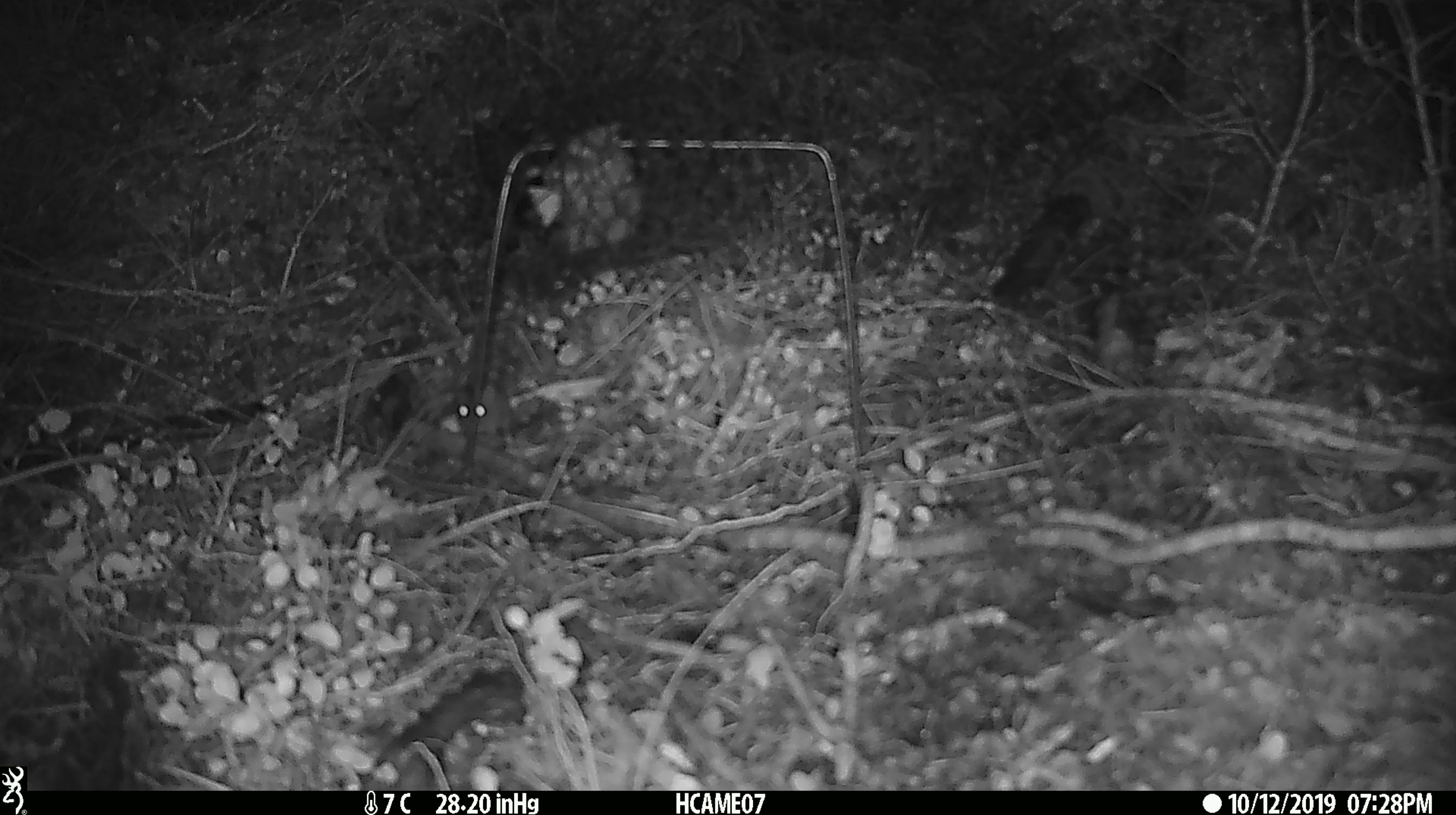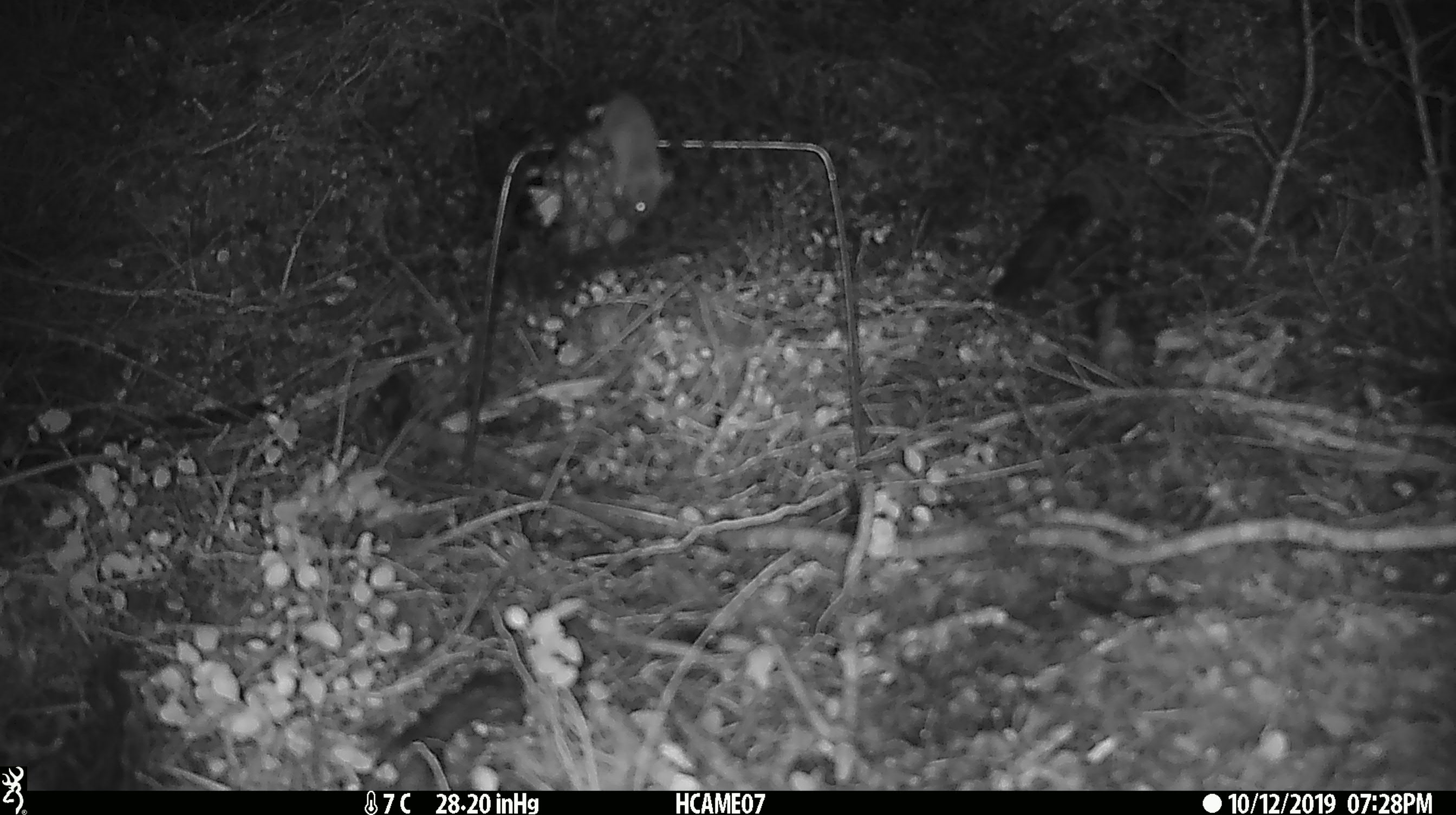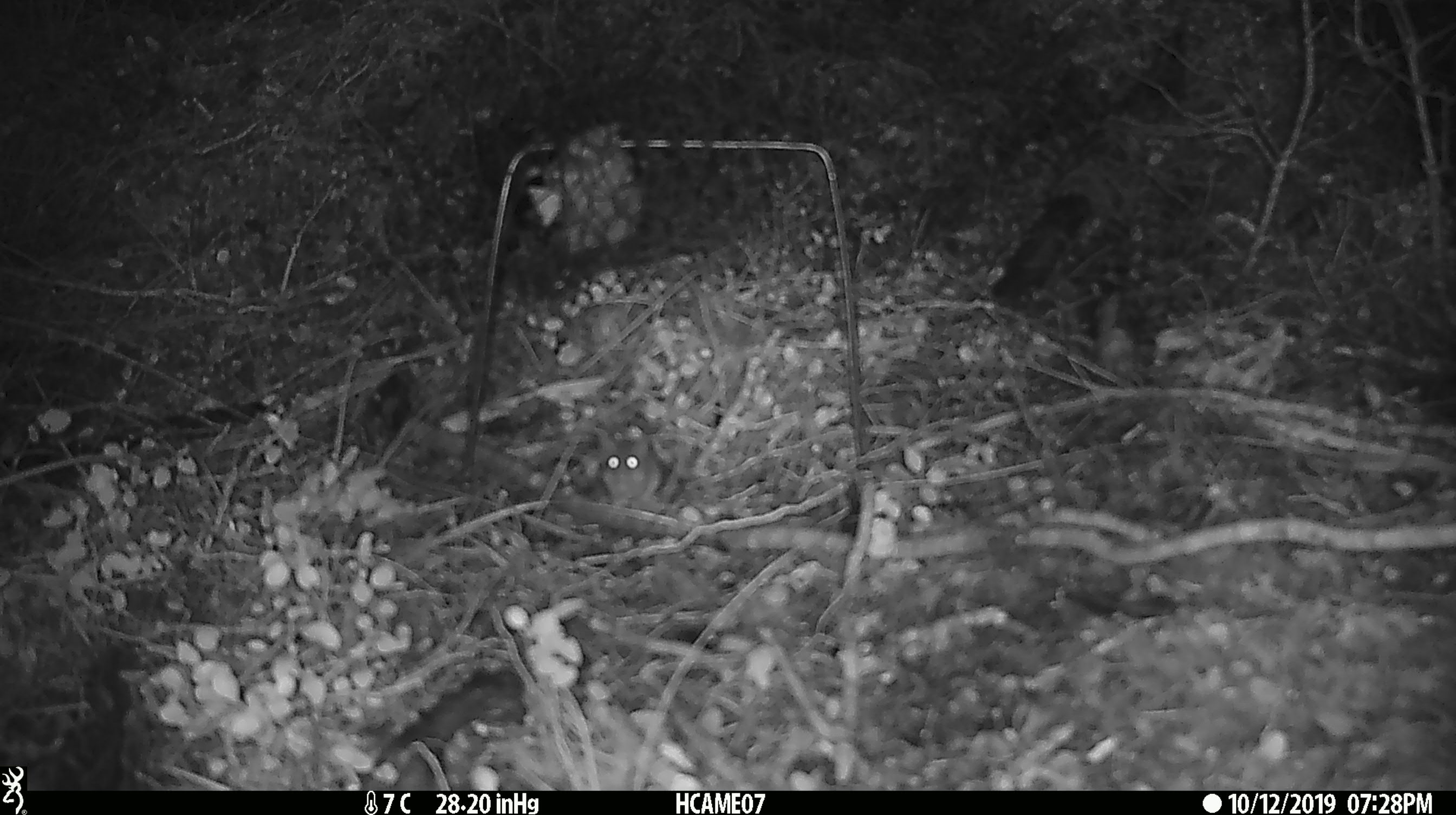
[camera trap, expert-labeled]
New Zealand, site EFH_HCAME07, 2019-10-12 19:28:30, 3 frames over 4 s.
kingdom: Animalia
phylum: Chordata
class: Mammalia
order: Rodentia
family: Muridae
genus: Mus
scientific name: Mus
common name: mouse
Mouse (Mus).